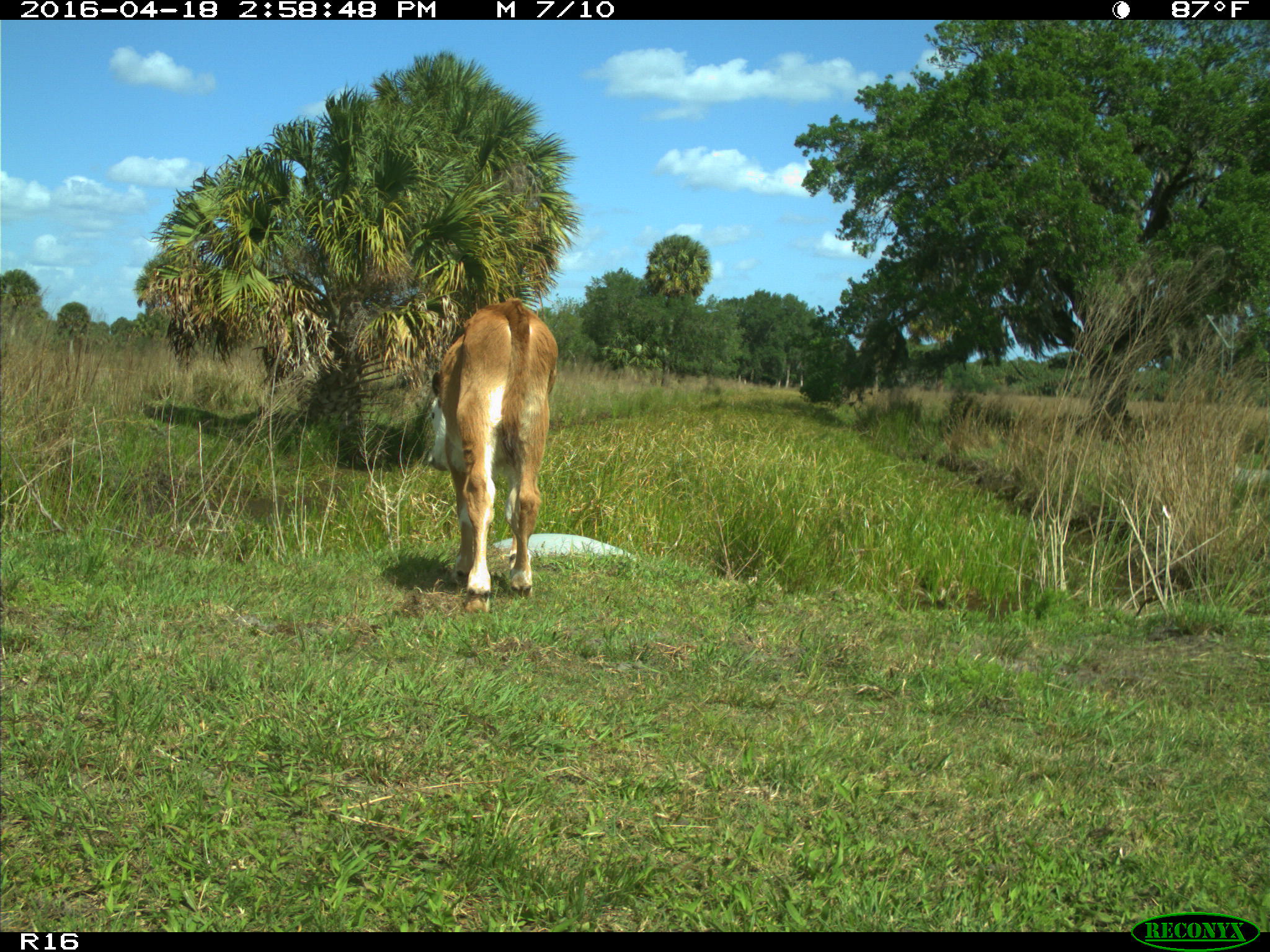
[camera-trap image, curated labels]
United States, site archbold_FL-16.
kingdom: Animalia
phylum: Chordata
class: Mammalia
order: Artiodactyla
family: Bovidae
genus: Bos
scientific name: Bos taurus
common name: domestic cow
Bos taurus (domestic cow).